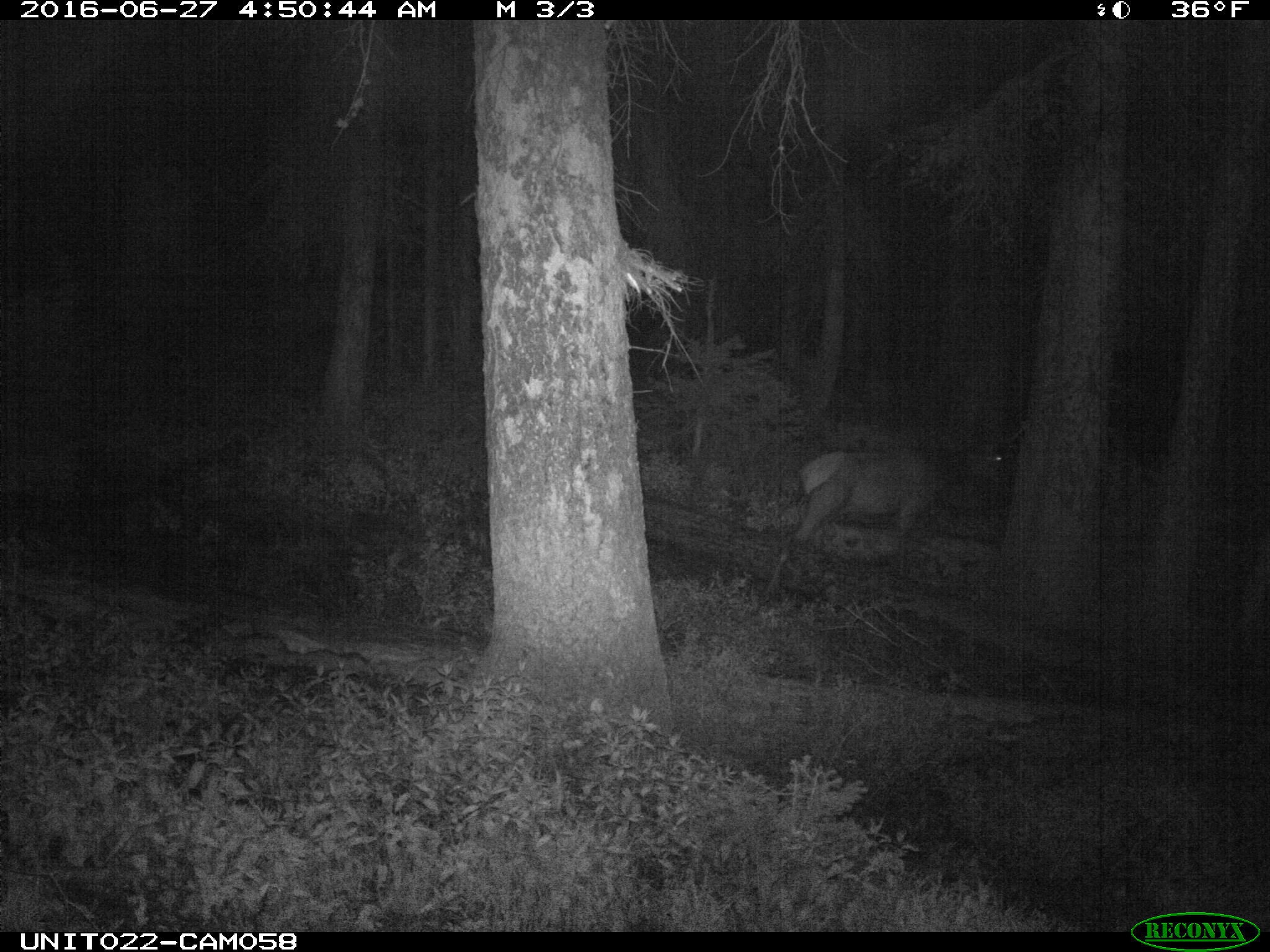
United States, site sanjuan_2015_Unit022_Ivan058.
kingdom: Animalia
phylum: Chordata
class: Mammalia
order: Artiodactyla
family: Cervidae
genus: Cervus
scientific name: Cervus elaphus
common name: red deer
Cervus elaphus (red deer).